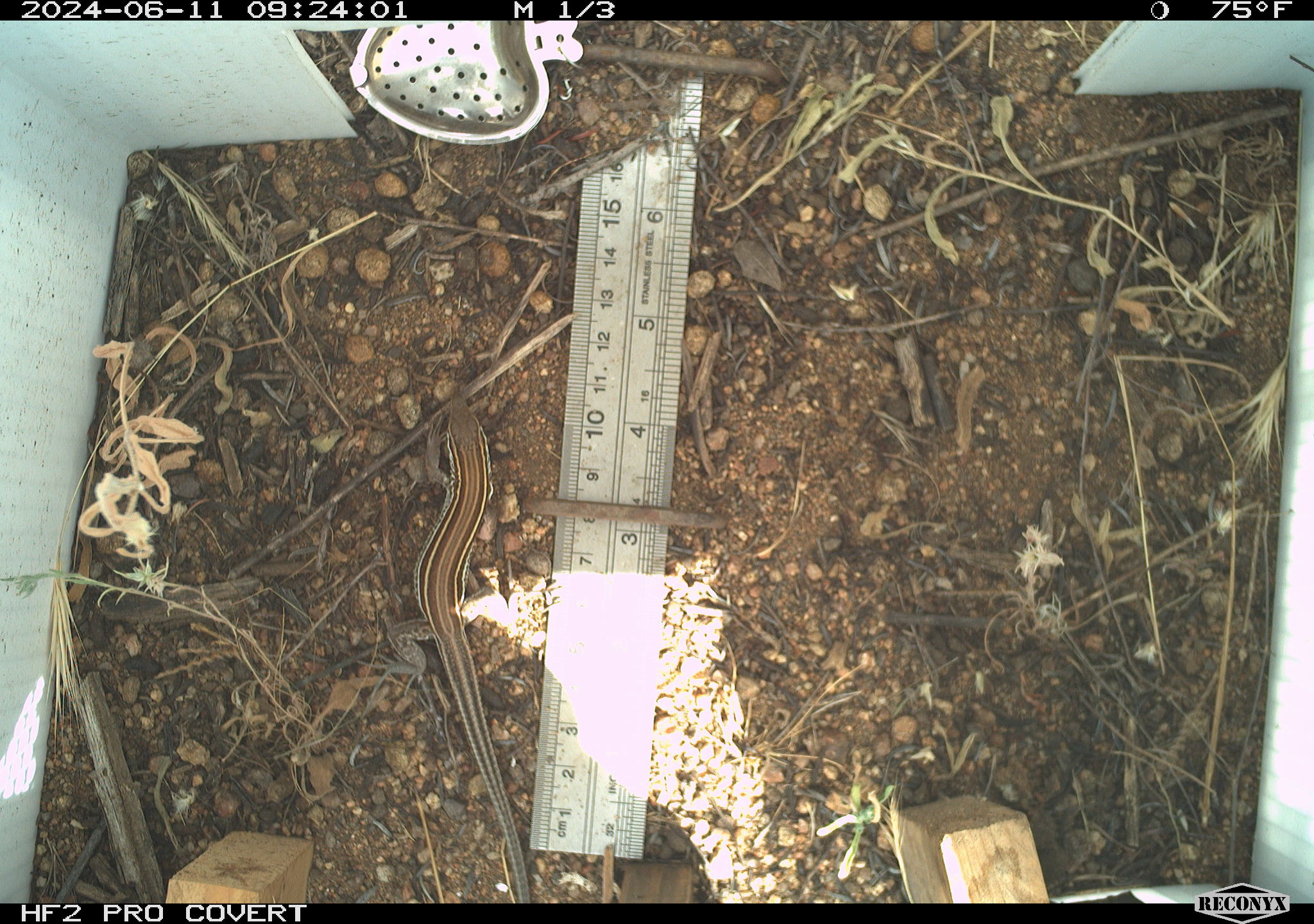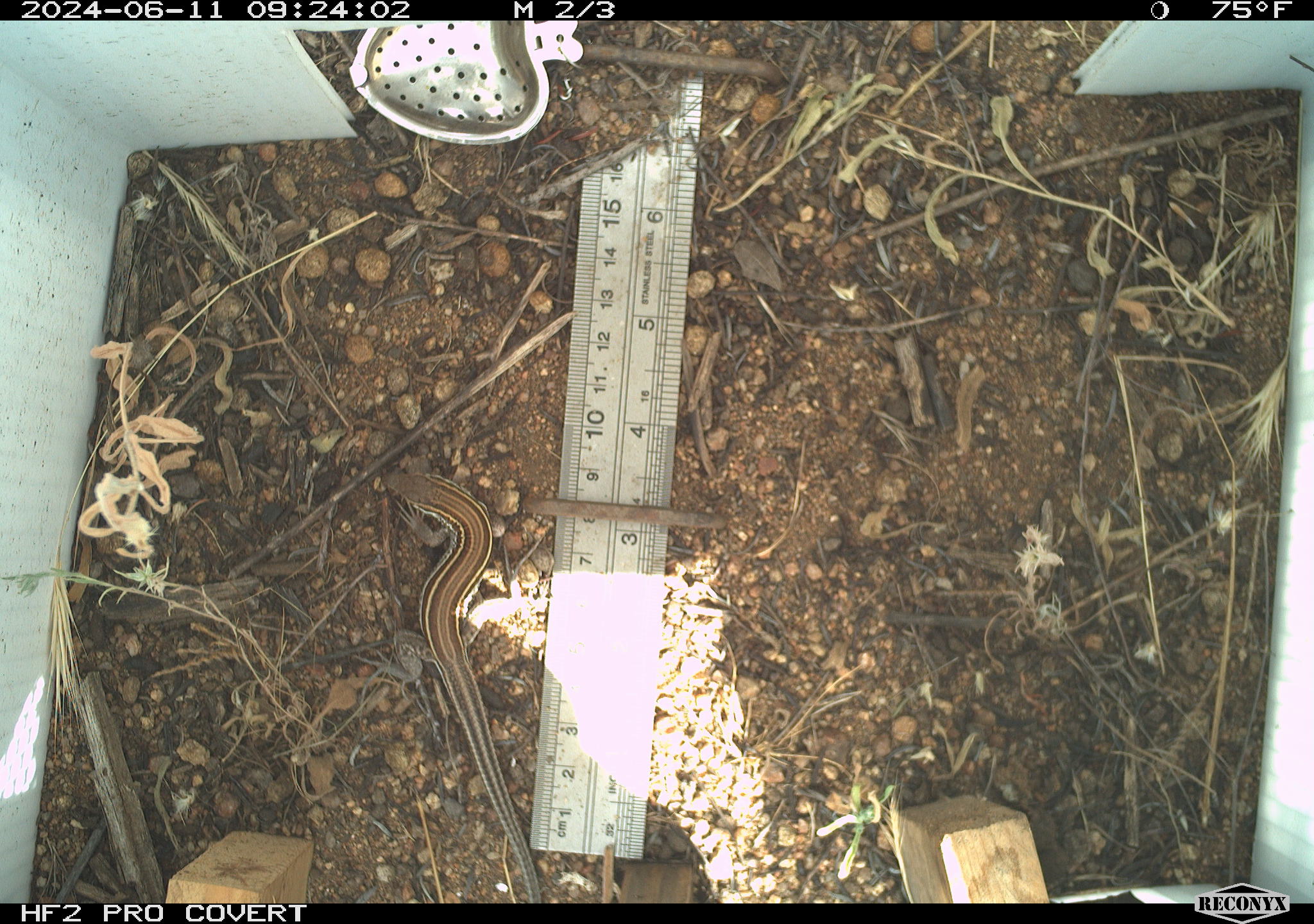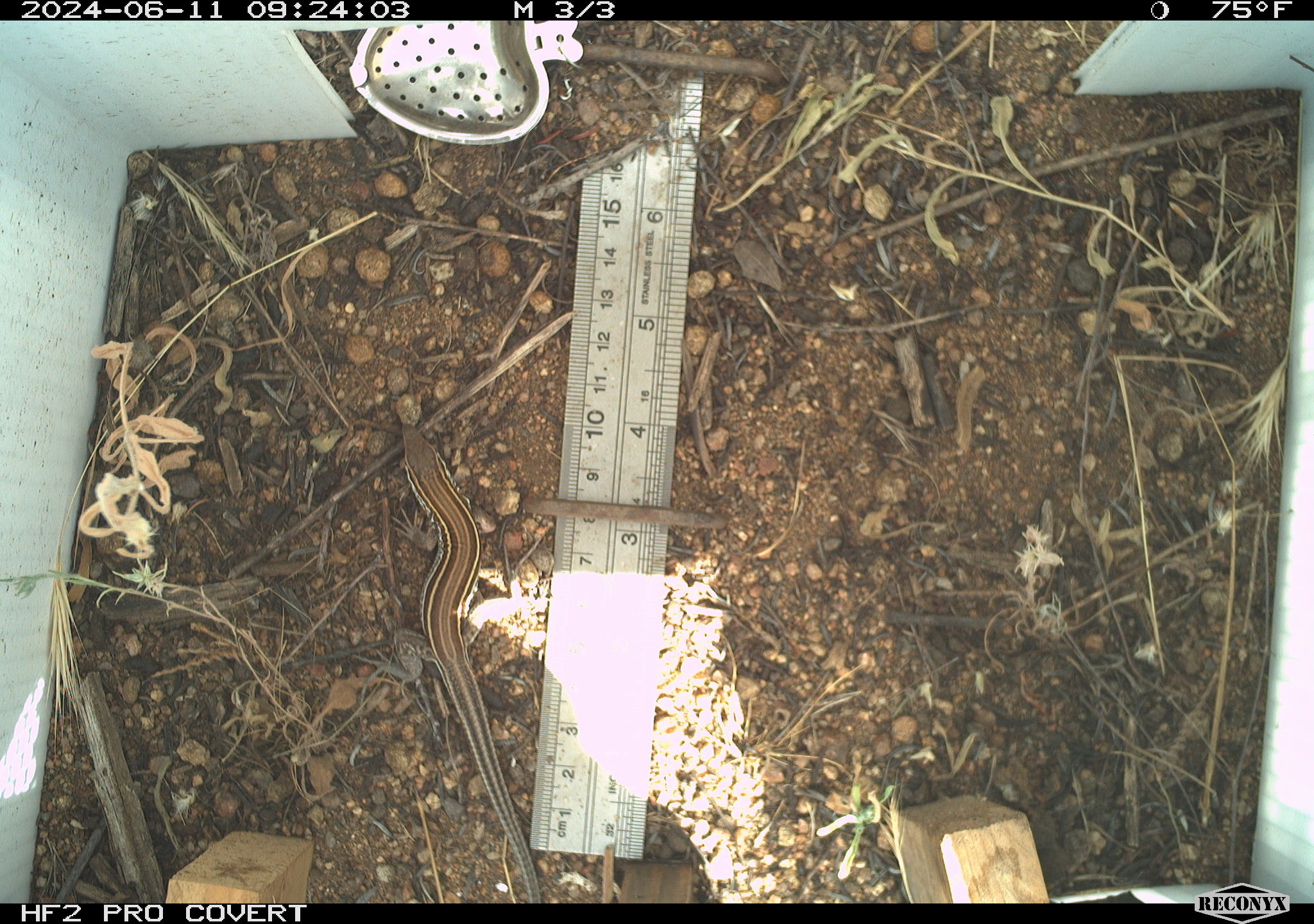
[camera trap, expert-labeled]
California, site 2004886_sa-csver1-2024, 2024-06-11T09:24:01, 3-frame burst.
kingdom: Animalia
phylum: Chordata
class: Reptilia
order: Squamata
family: Scincidae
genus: Plestiodon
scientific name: Plestiodon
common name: blue-tailed skinks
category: plestiodon species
Plestiodon species (blue-tailed skinks) (Plestiodon).